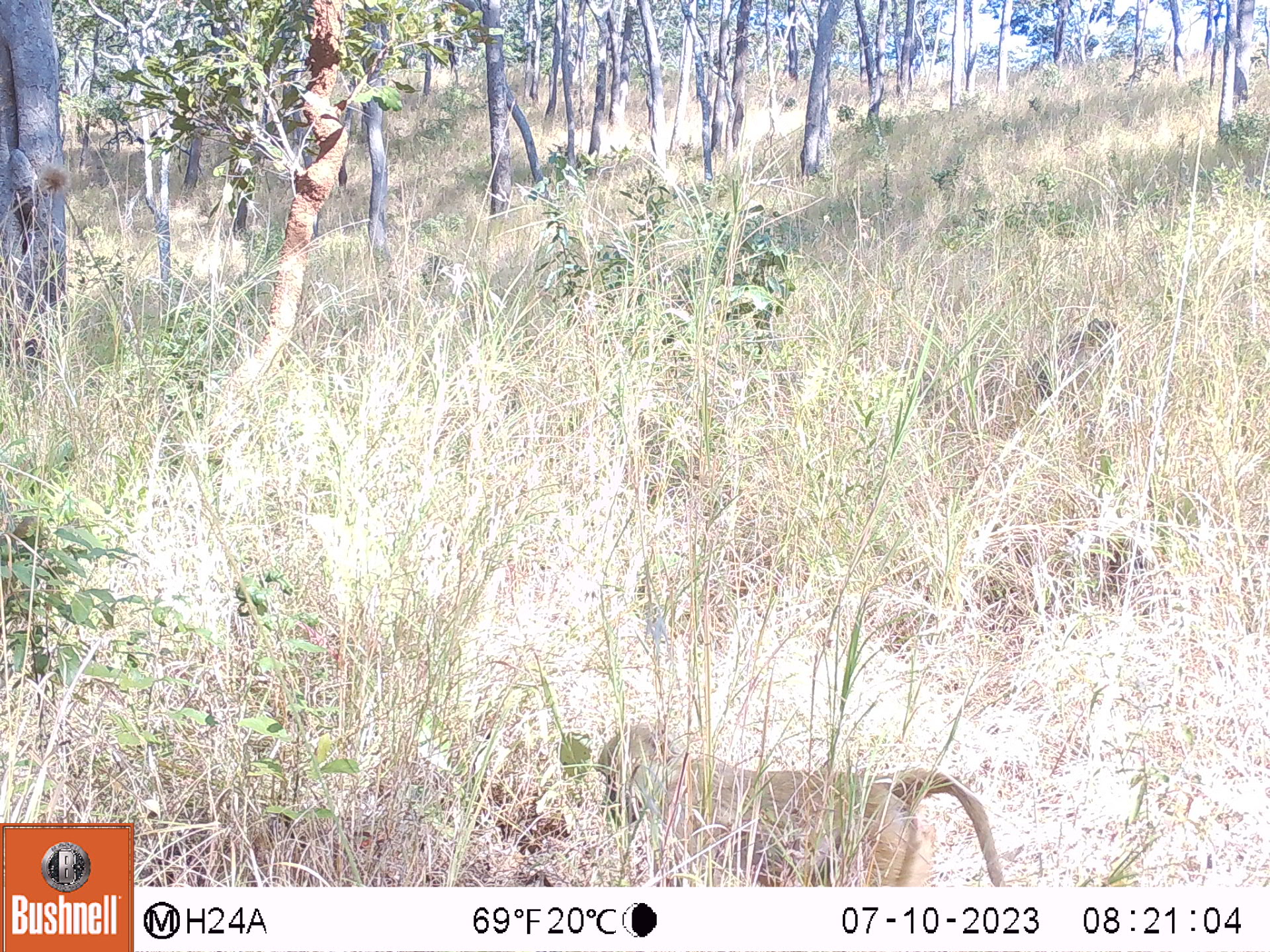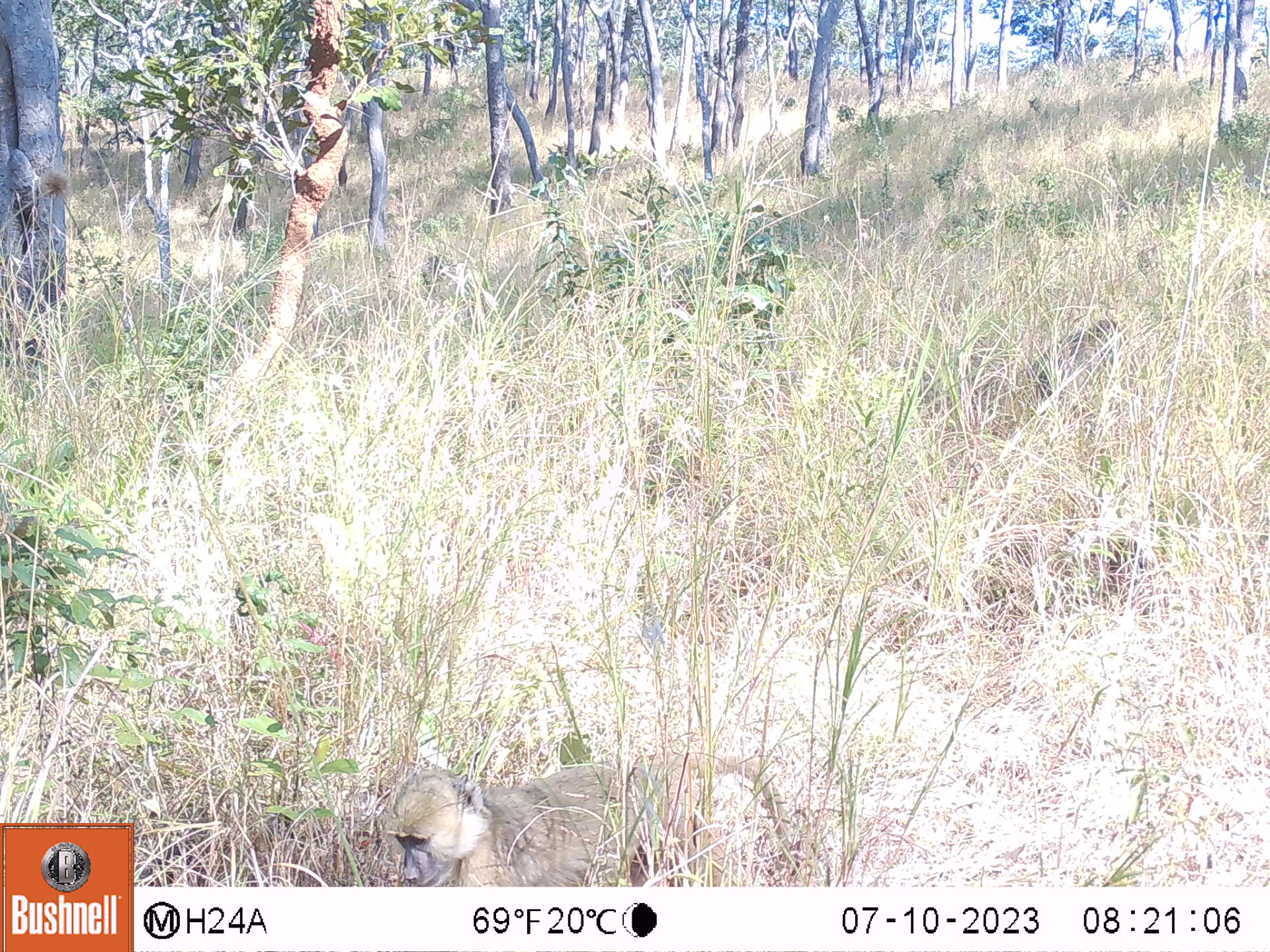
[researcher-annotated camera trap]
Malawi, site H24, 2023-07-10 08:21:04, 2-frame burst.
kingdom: Animalia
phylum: Chordata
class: Mammalia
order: Primates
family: Cercopithecidae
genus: Papio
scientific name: Papio cynocephalus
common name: yellow baboon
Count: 1.